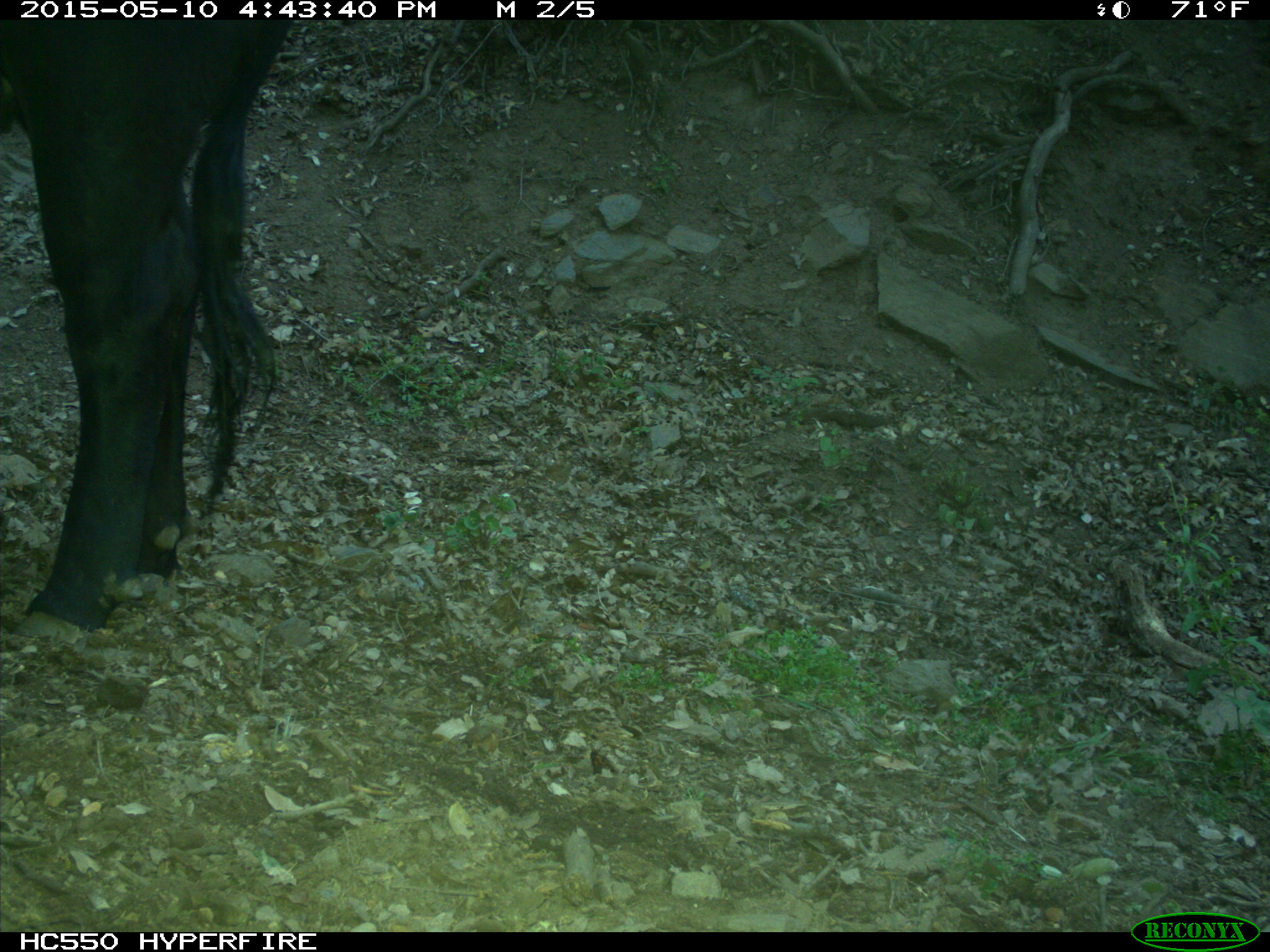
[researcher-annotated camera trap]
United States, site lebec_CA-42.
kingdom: Animalia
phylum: Chordata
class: Mammalia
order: Artiodactyla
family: Bovidae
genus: Bos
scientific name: Bos taurus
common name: domestic cow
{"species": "Bos taurus (domestic cow)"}